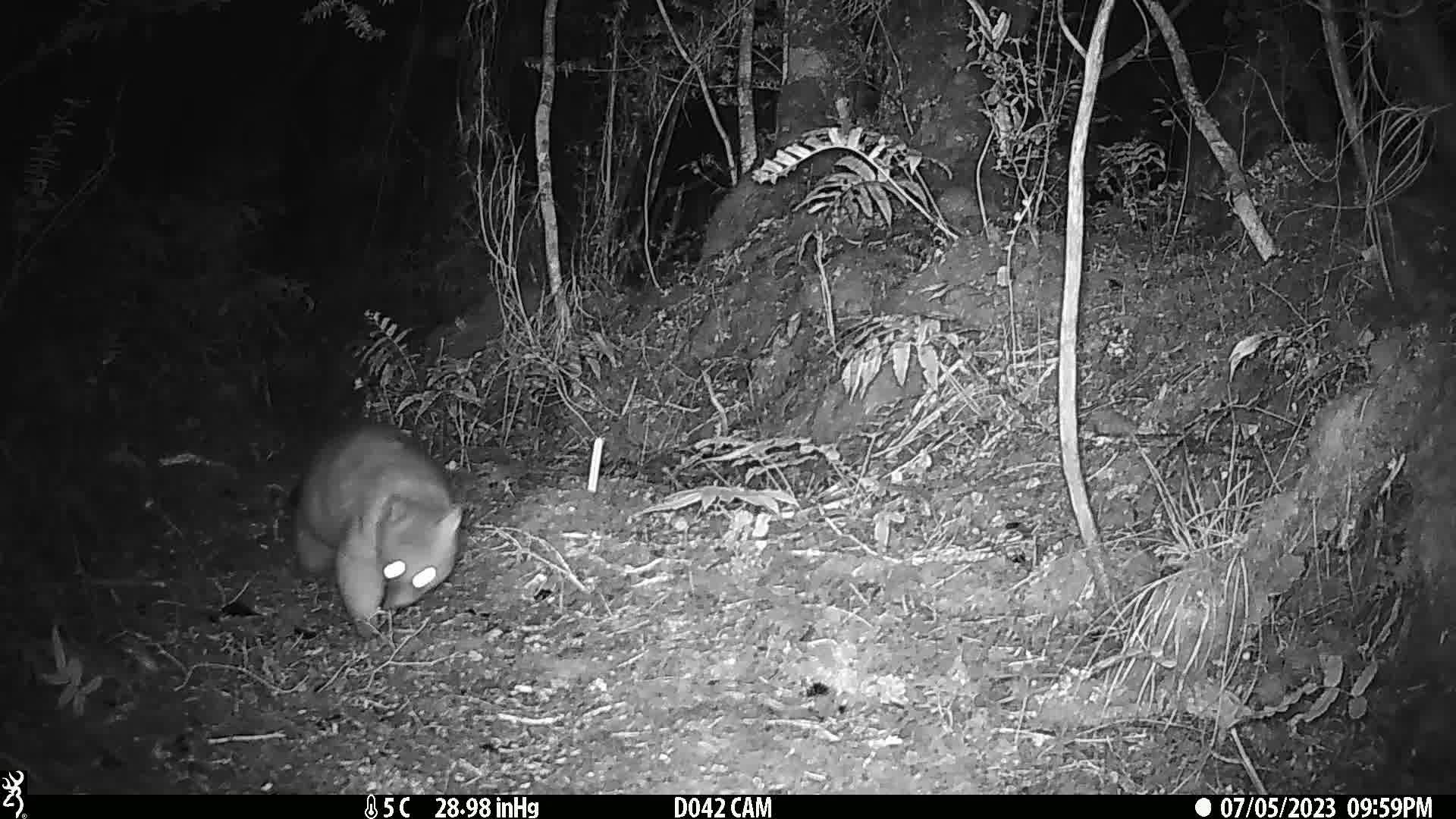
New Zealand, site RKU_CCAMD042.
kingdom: Animalia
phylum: Chordata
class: Mammalia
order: Diprotodontia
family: Phalangeridae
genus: Trichosurus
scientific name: Trichosurus vulpecula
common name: common brushtail possum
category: possum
Possum (common brushtail possum) (Trichosurus vulpecula).